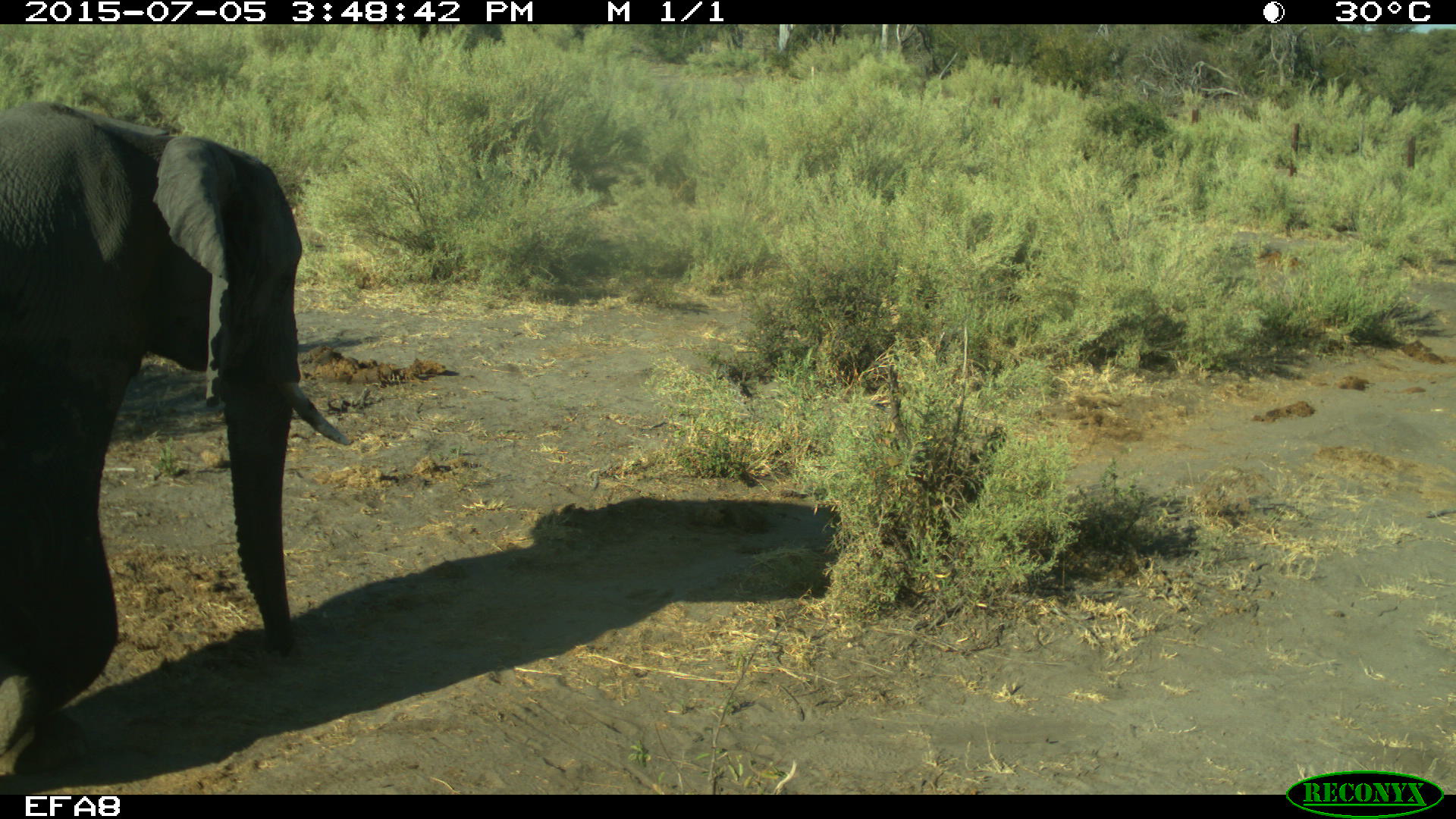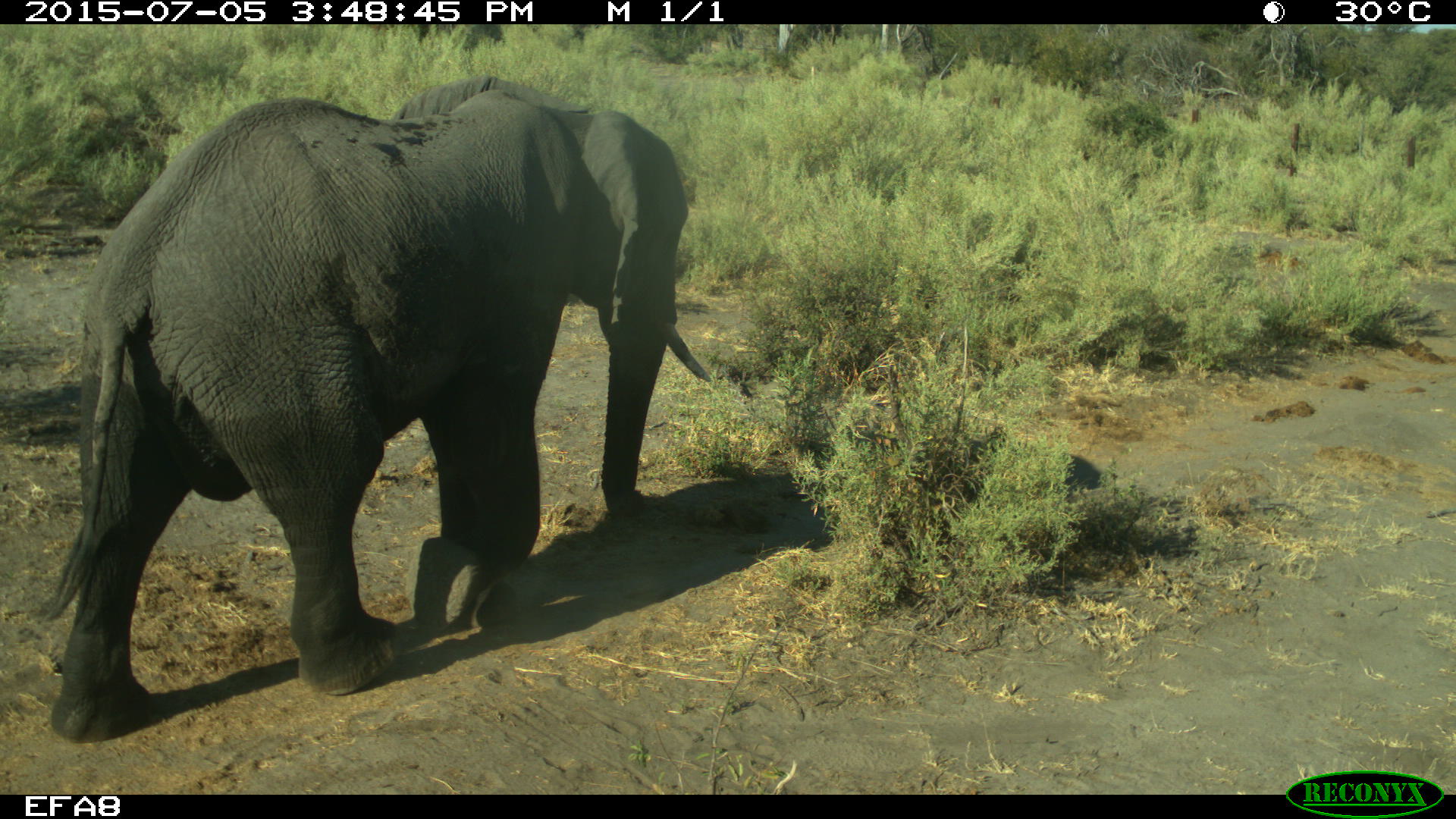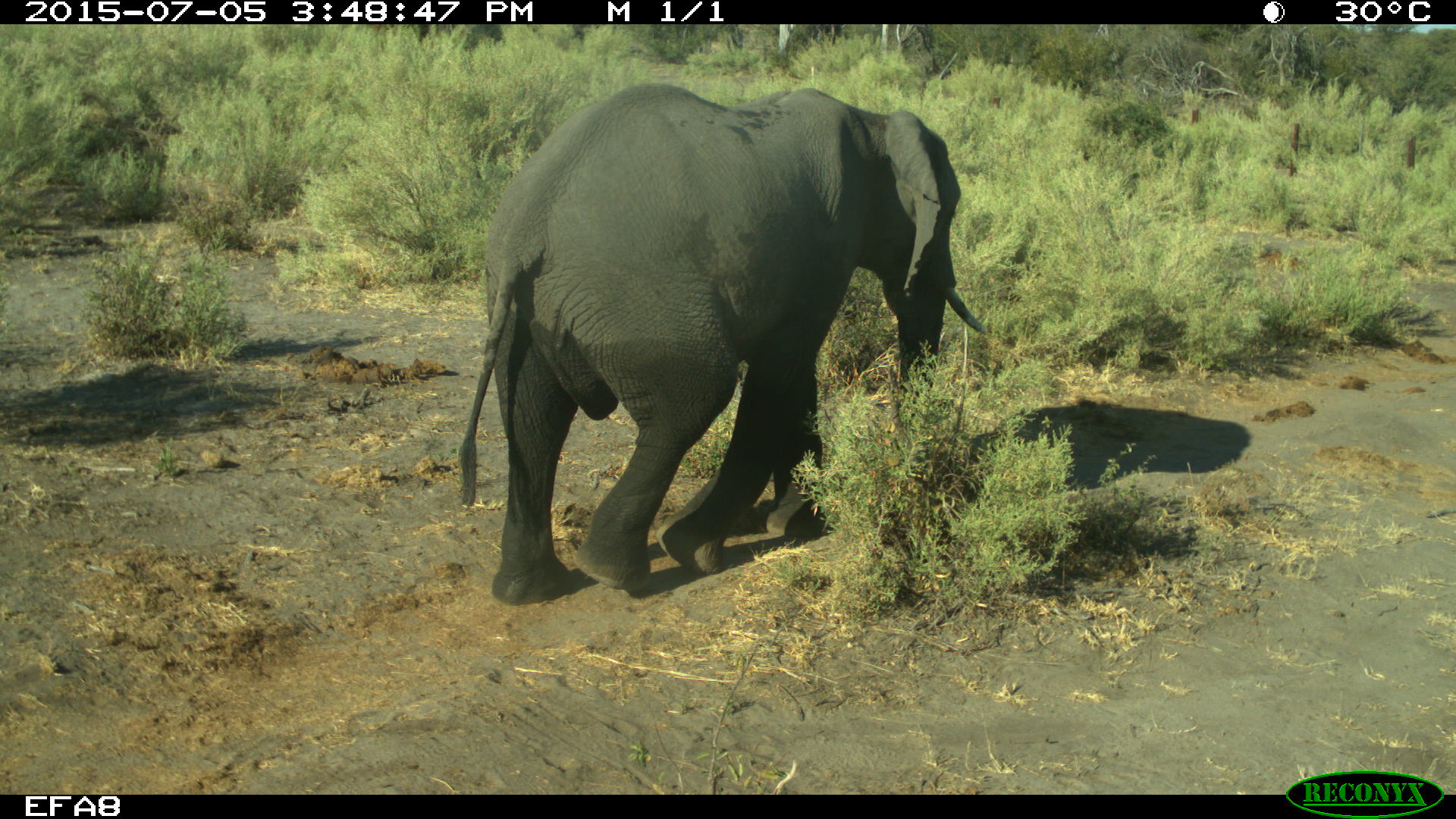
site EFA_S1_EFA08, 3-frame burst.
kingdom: Animalia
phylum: Chordata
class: Mammalia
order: Proboscidea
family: Elephantidae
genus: Loxodonta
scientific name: Loxodonta africana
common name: african bush elephant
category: elephant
Elephant (african bush elephant) (Loxodonta africana), count 1. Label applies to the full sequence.